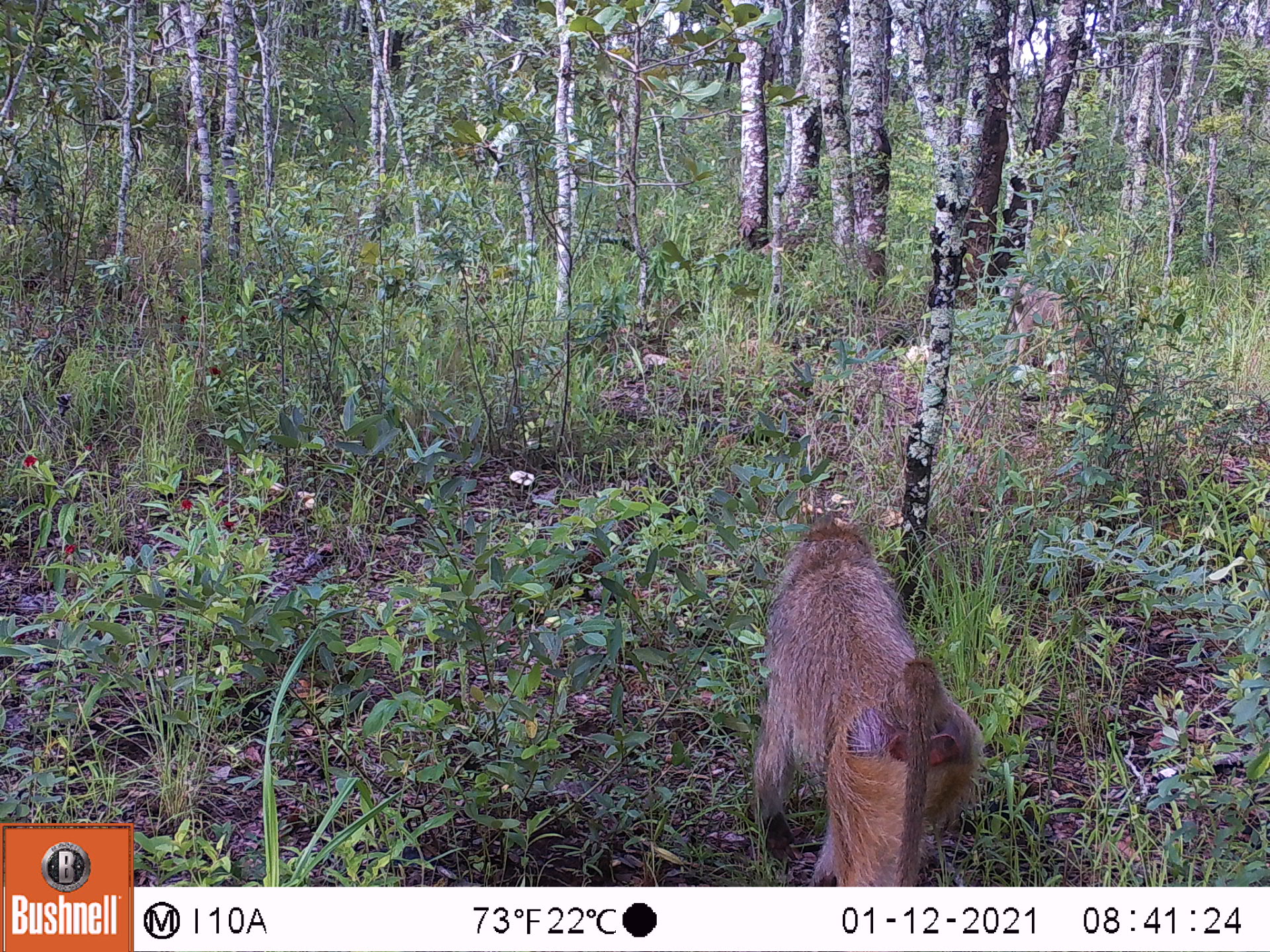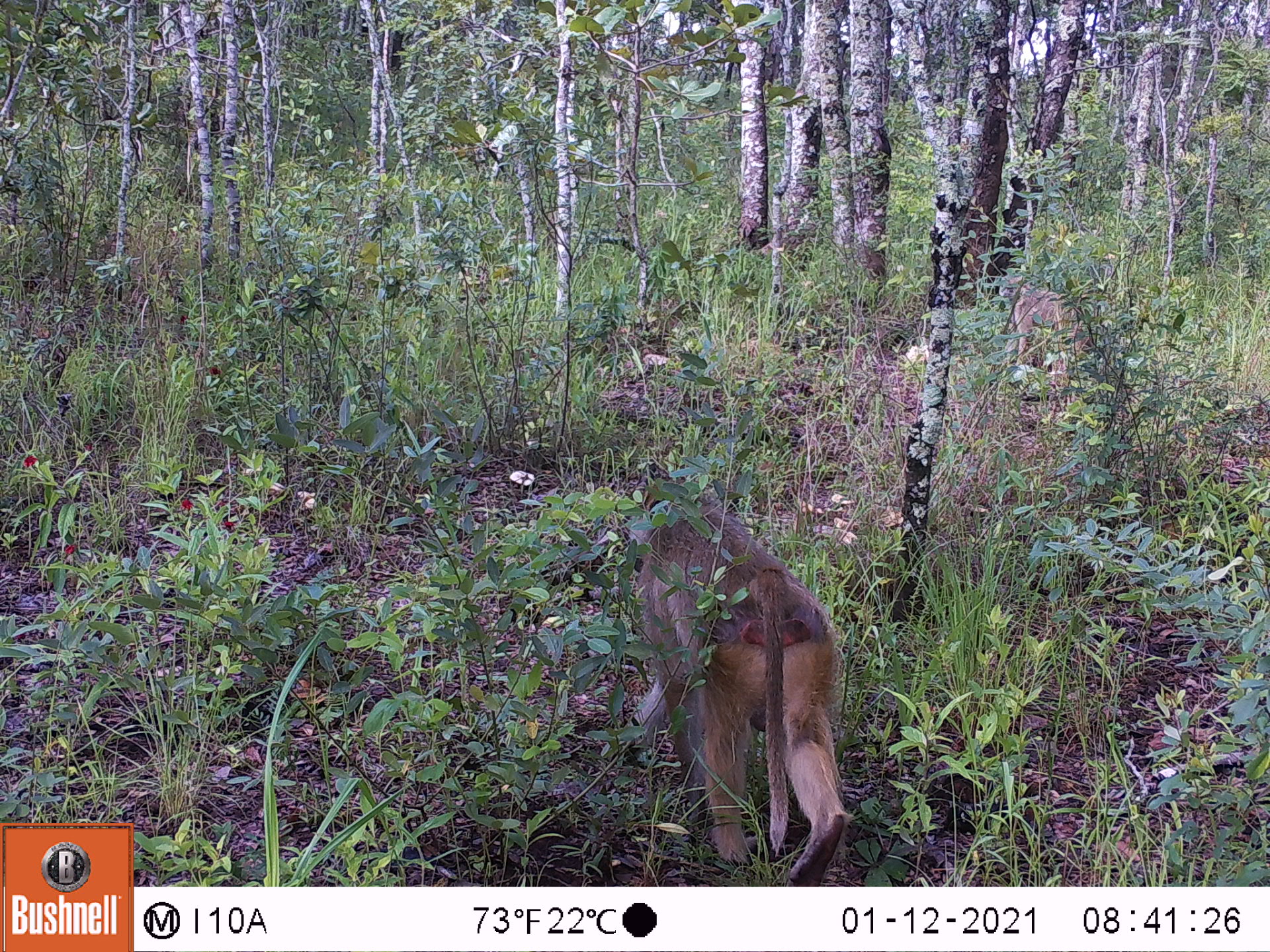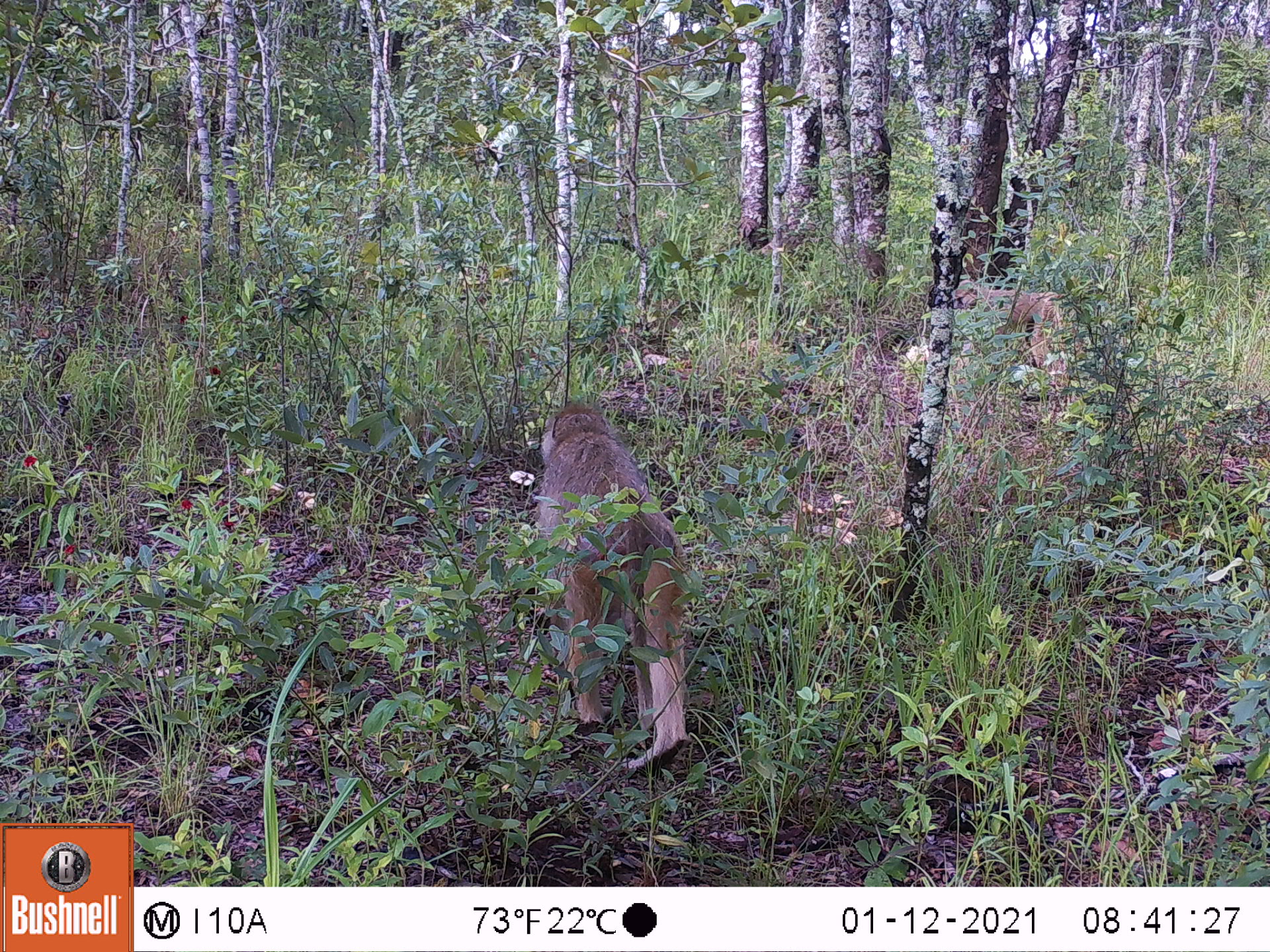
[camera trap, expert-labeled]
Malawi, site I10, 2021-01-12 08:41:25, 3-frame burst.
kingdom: Animalia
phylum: Chordata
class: Mammalia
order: Primates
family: Cercopithecidae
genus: Papio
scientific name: Papio cynocephalus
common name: yellow baboon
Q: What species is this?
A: Yellow baboon (Papio cynocephalus).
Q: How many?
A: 1.